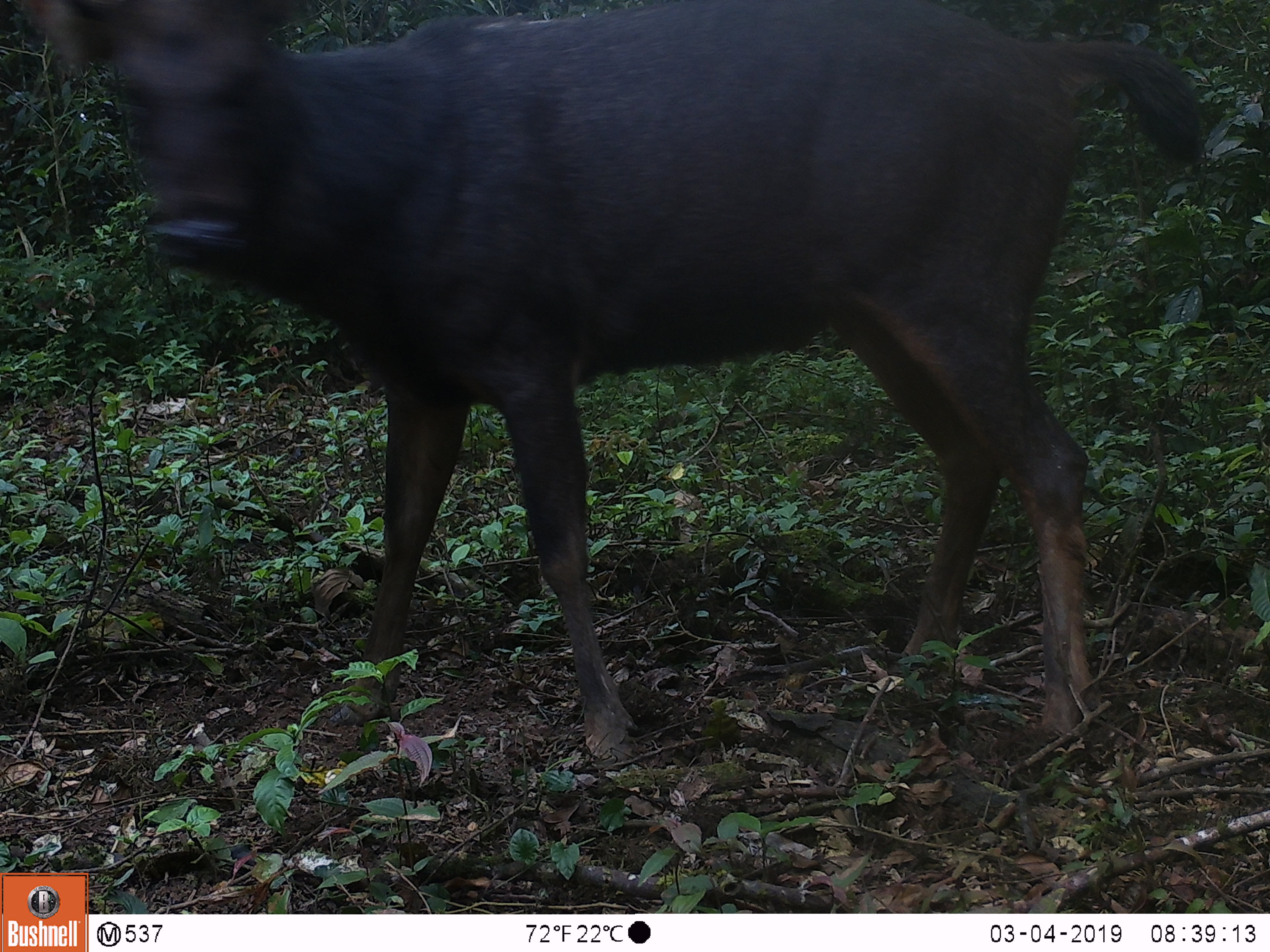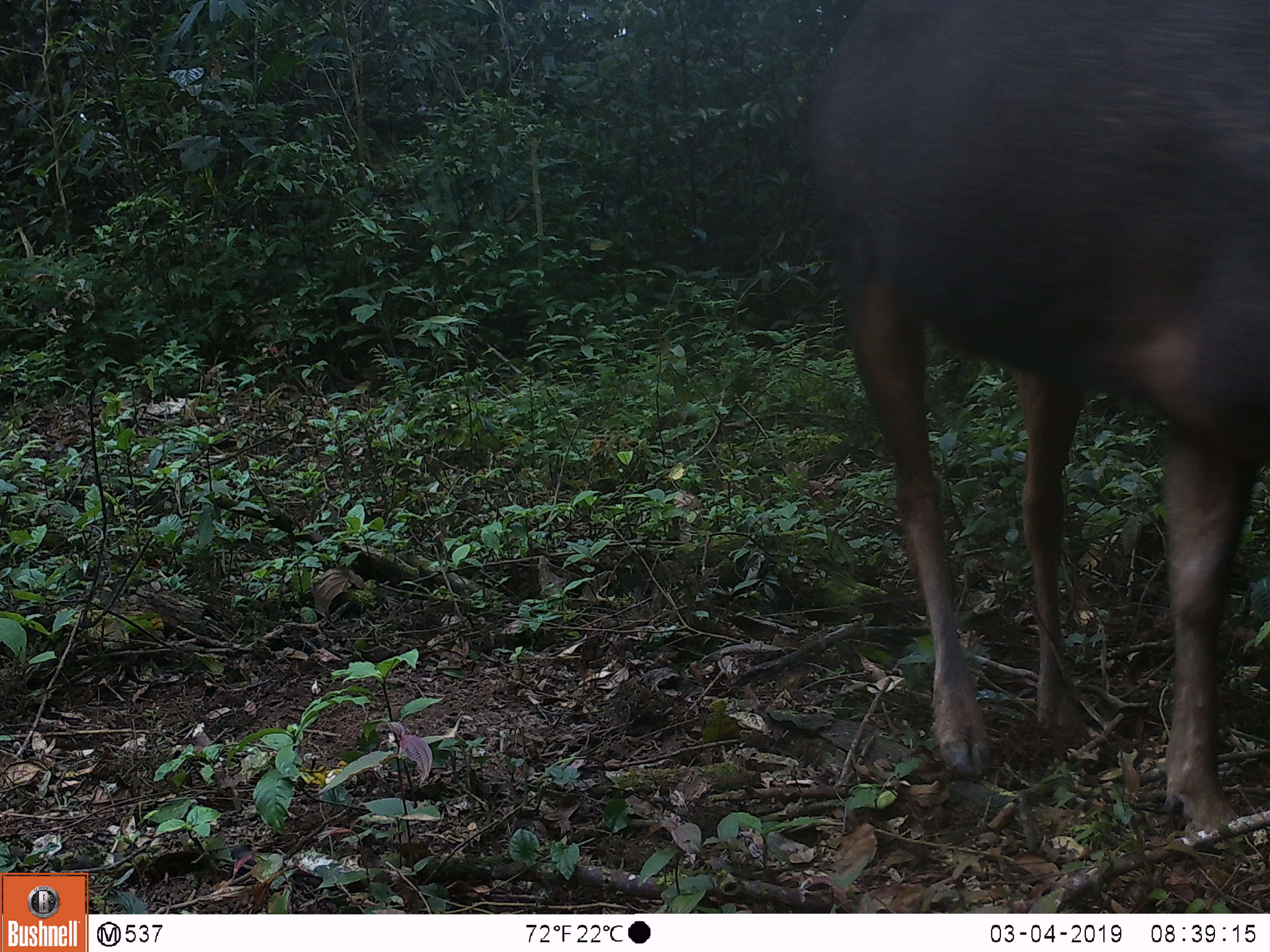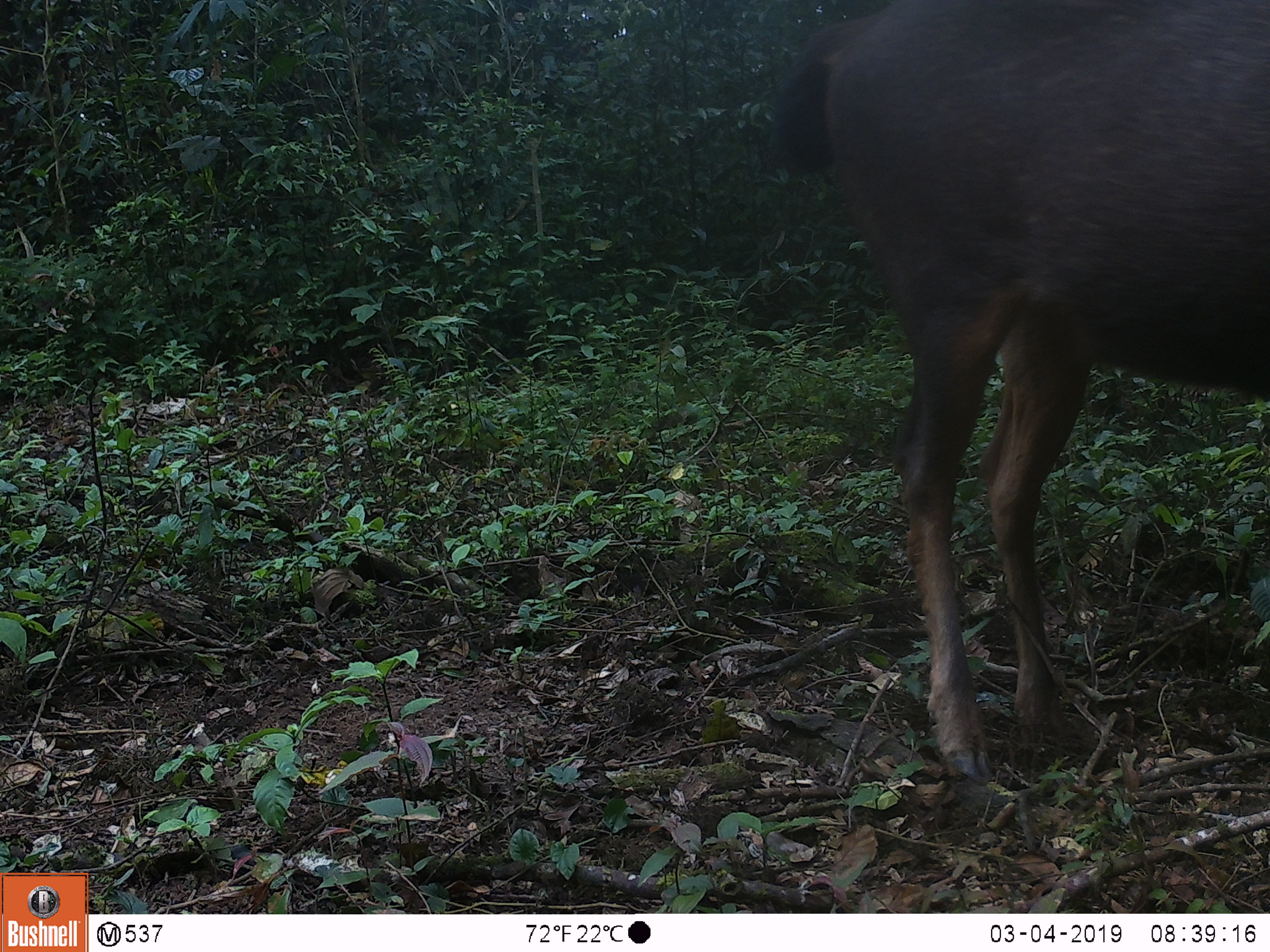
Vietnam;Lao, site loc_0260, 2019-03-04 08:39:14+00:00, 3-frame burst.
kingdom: Animalia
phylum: Chordata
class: Mammalia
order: Artiodactyla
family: Cervidae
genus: Rusa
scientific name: Rusa unicolor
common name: sambar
Sambar (Rusa unicolor). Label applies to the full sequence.